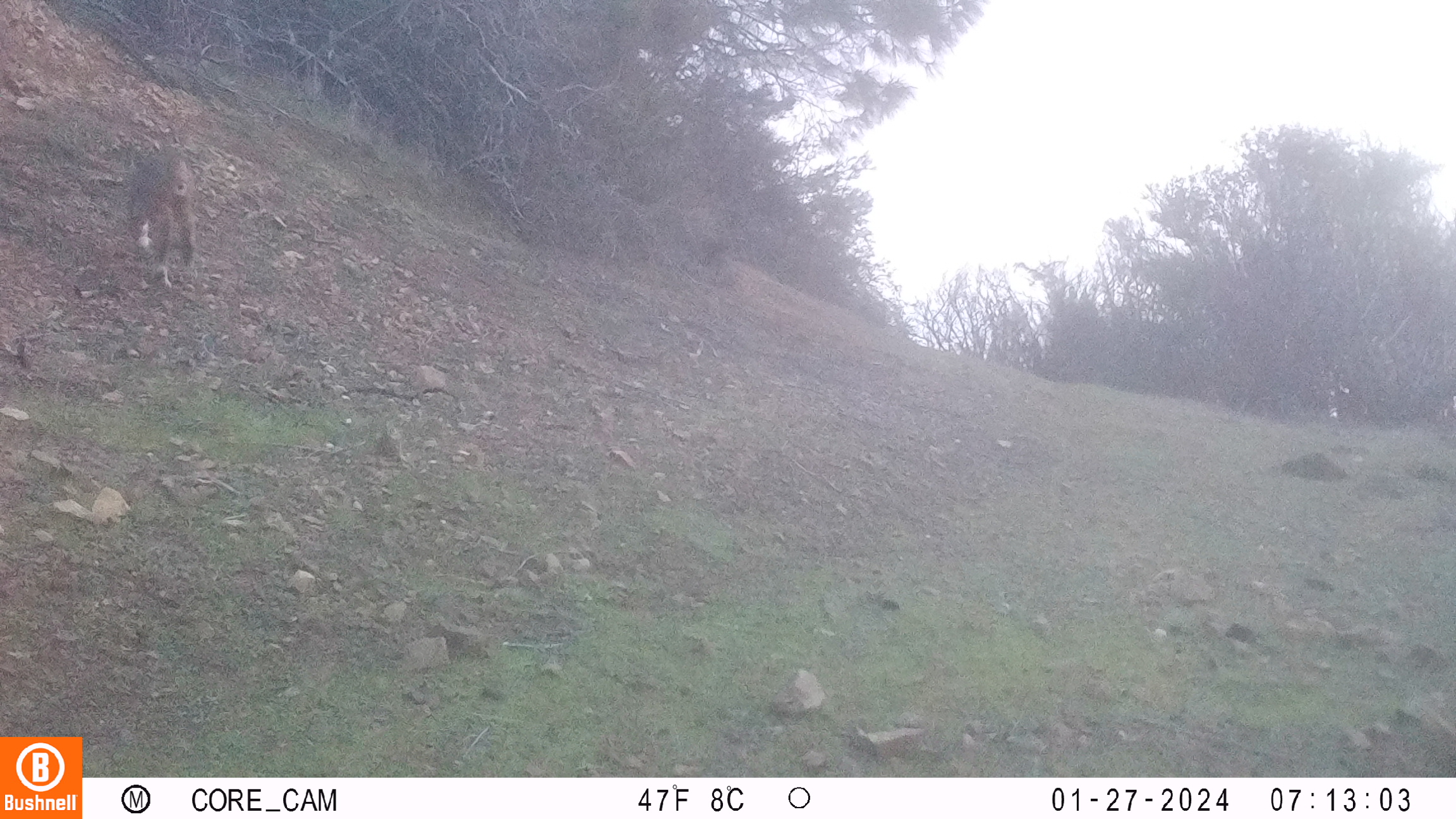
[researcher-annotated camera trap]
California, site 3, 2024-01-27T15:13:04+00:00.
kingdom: Animalia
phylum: Chordata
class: Mammalia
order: Carnivora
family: Felidae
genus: Lynx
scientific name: Lynx rufus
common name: bobcat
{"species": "bobcat (Lynx rufus)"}